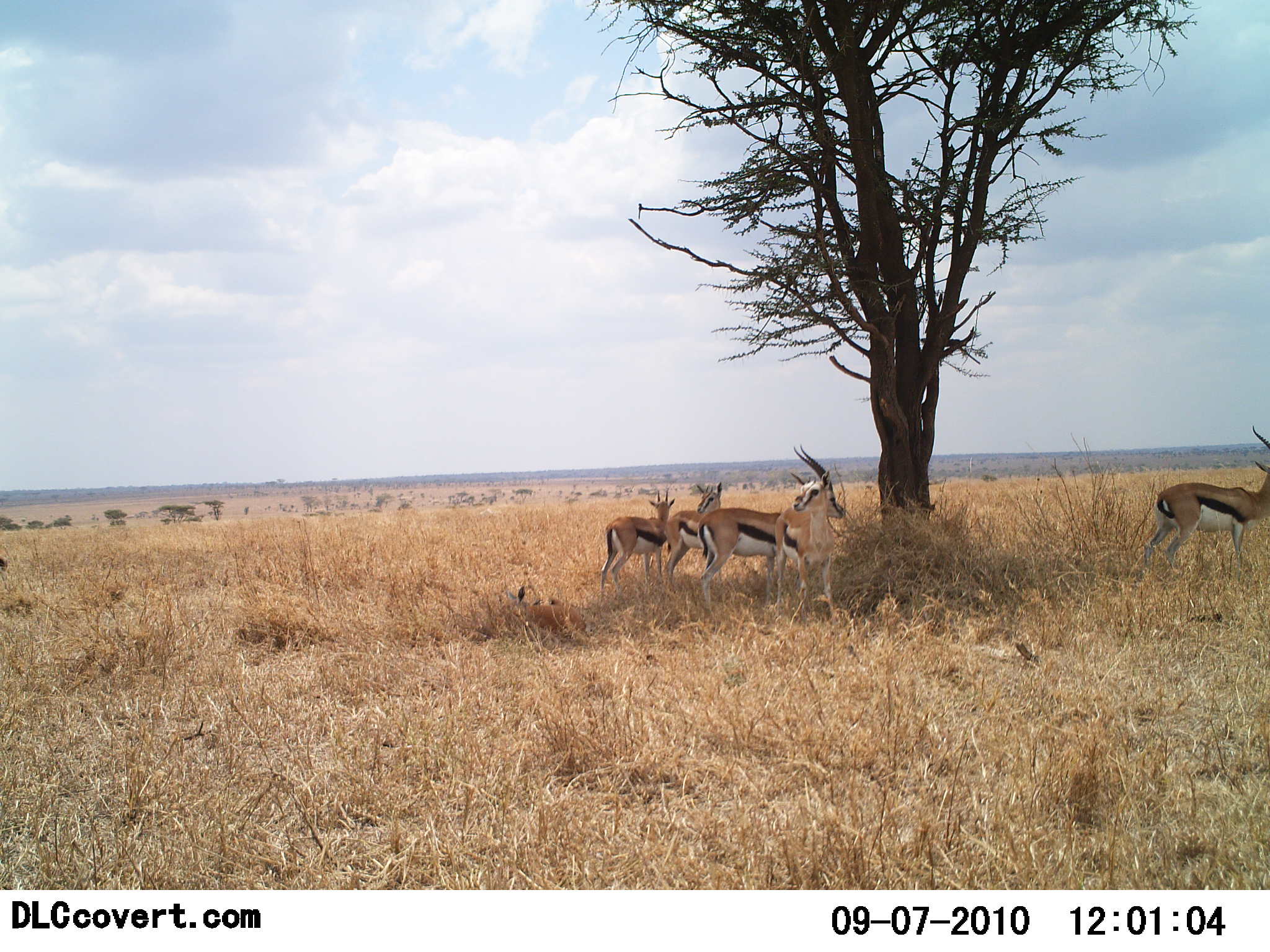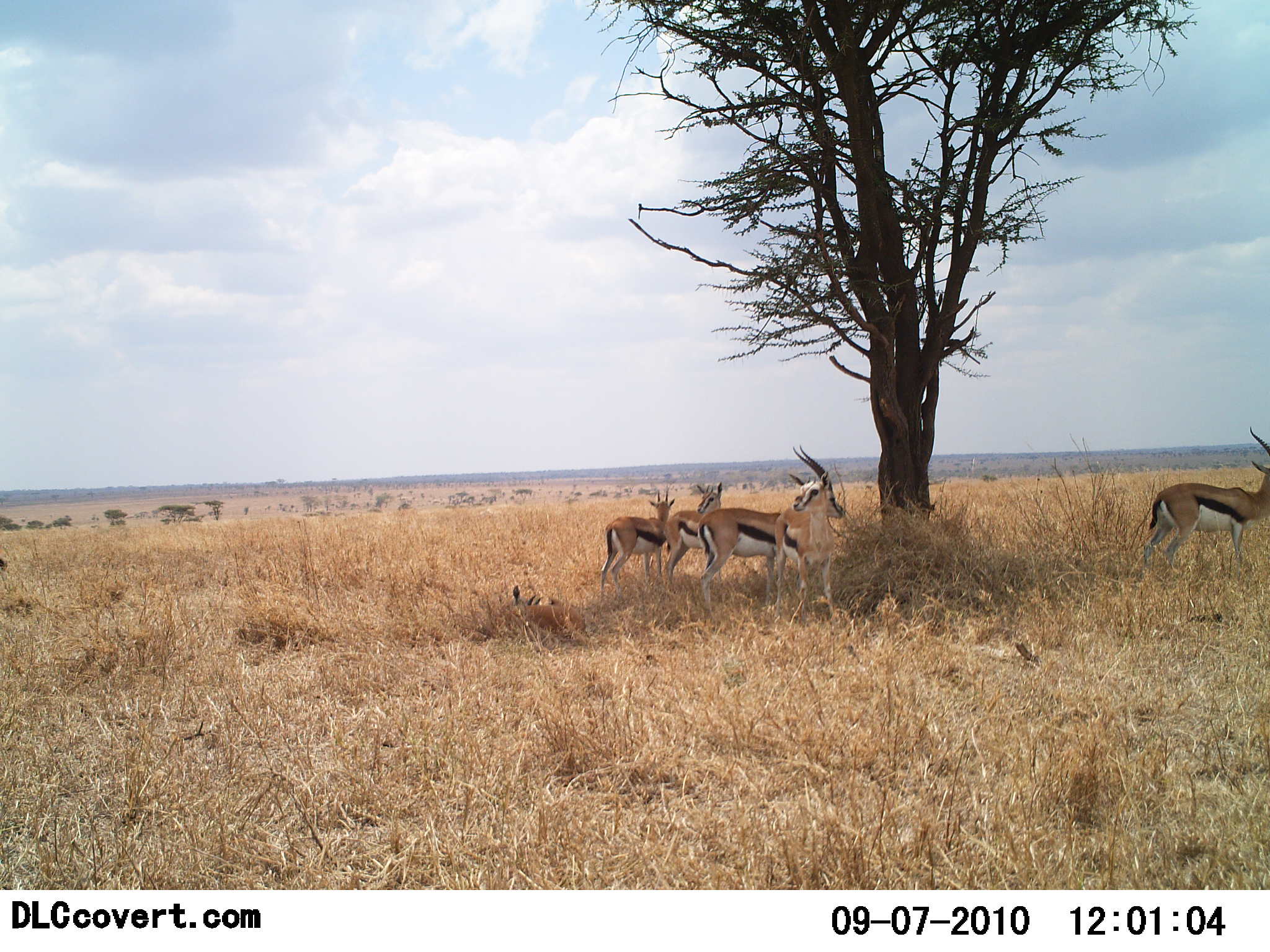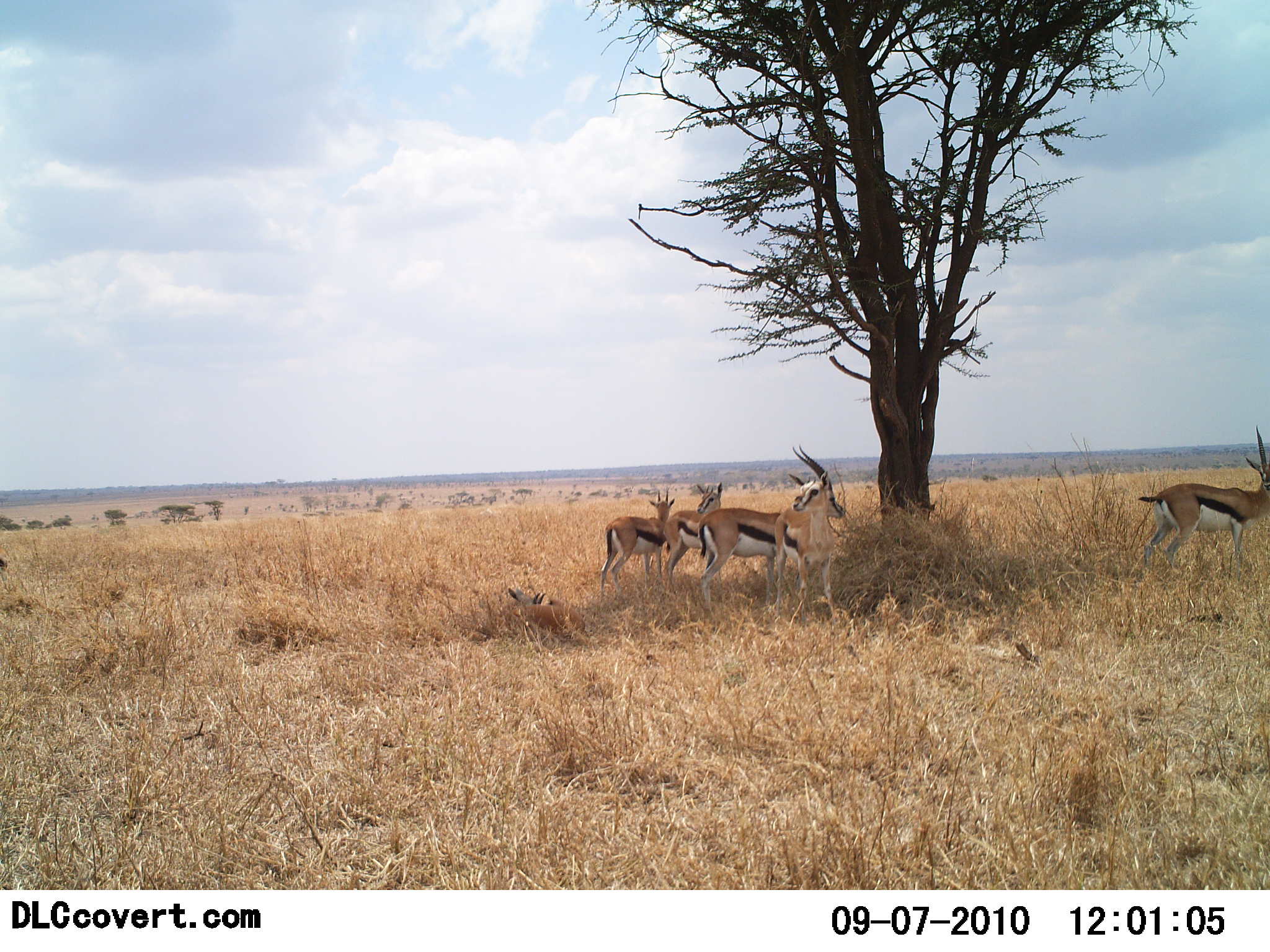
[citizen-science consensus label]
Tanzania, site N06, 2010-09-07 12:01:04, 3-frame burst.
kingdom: Animalia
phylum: Chordata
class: Mammalia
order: Artiodactyla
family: Bovidae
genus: Eudorcas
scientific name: Eudorcas thomsonii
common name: thomson's gazelle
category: gazellethomsons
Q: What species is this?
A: Gazellethomsons (thomson's gazelle) (Eudorcas thomsonii).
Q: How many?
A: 6.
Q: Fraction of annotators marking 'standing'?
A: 80%.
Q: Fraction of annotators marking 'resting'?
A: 50%.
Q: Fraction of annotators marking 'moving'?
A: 20%.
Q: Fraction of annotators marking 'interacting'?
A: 0%.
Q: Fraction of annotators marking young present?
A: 0%.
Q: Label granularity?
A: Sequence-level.